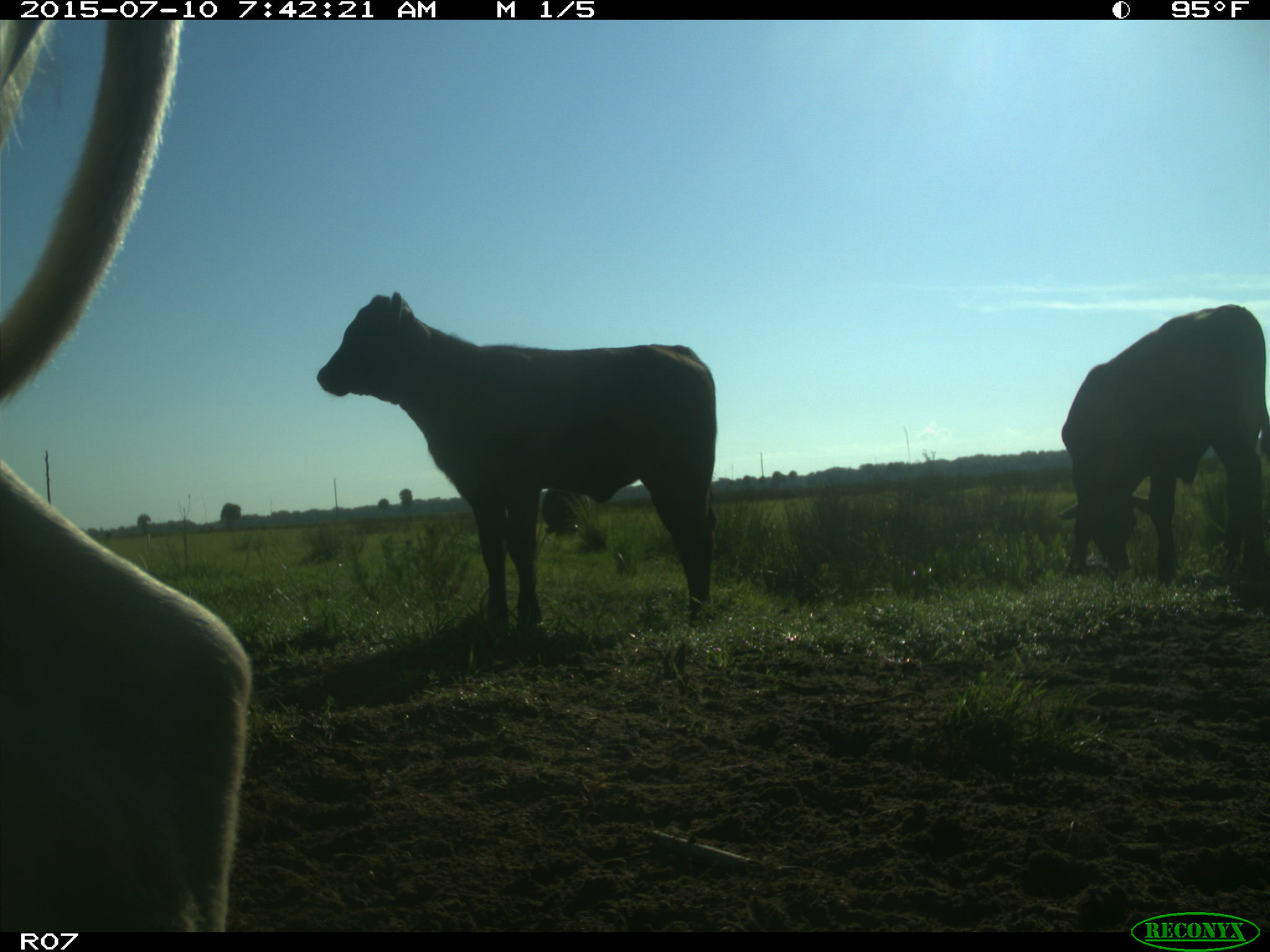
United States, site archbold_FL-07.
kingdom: Animalia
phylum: Chordata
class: Mammalia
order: Artiodactyla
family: Bovidae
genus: Bos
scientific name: Bos taurus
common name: domestic cow